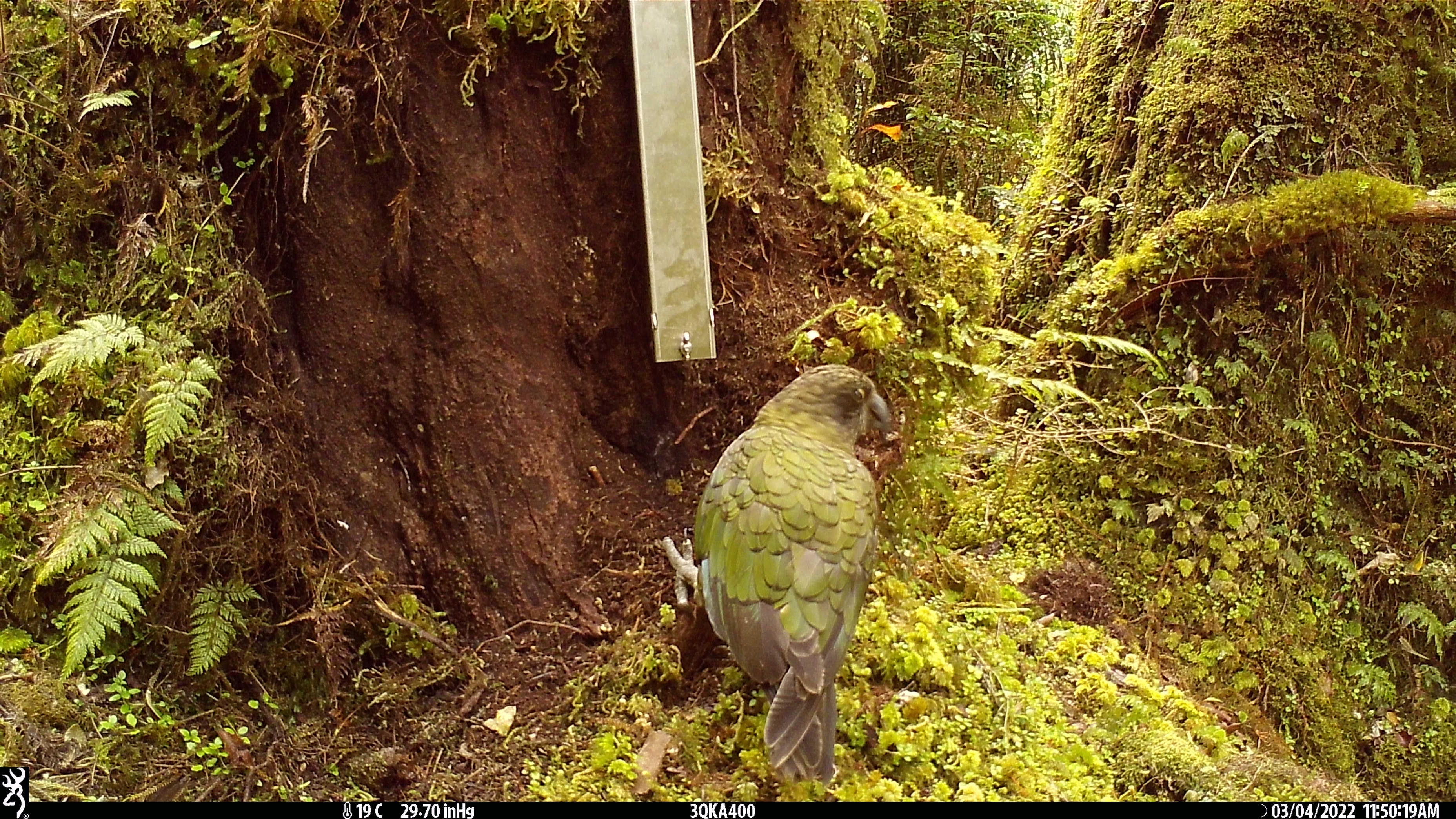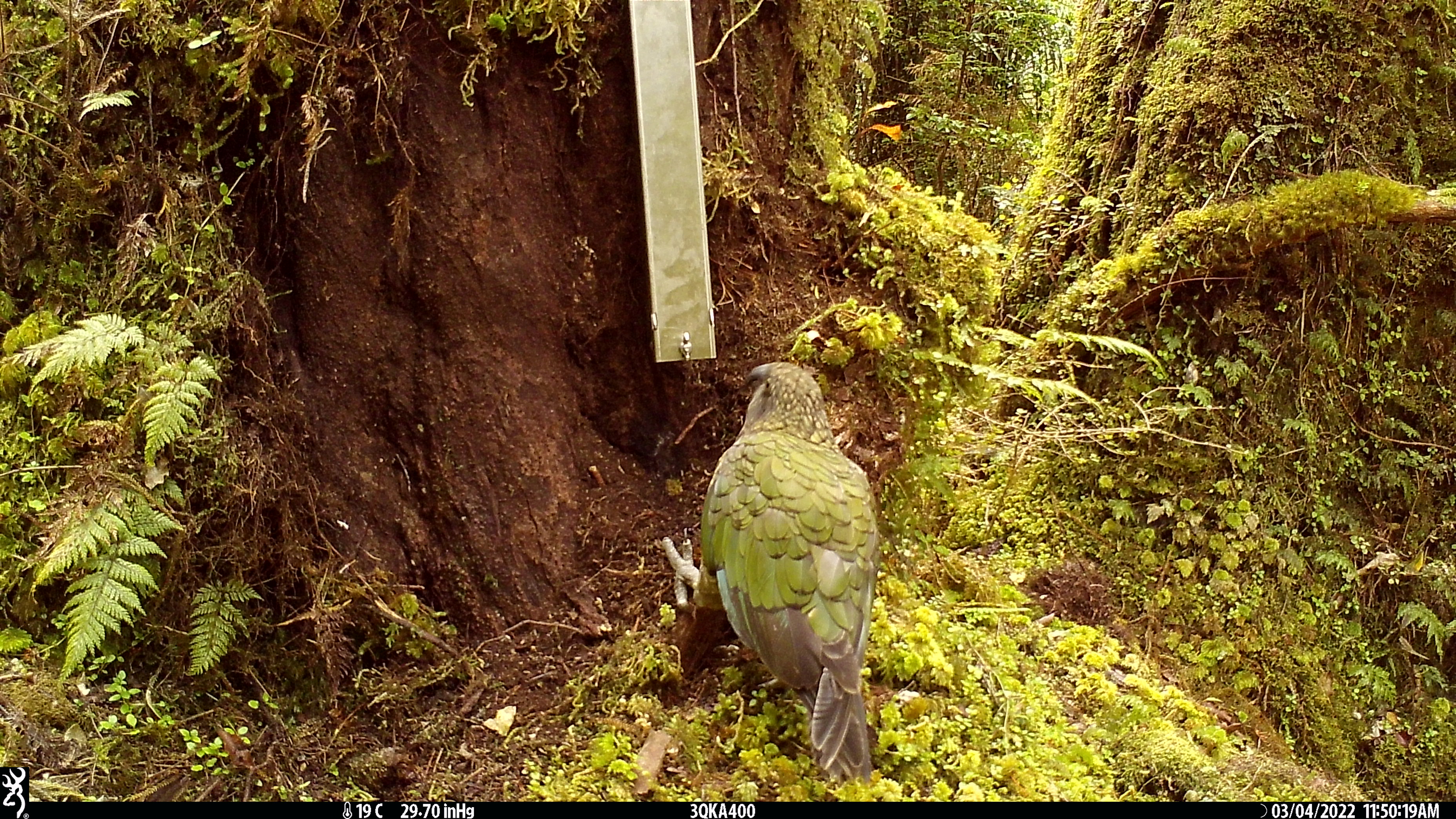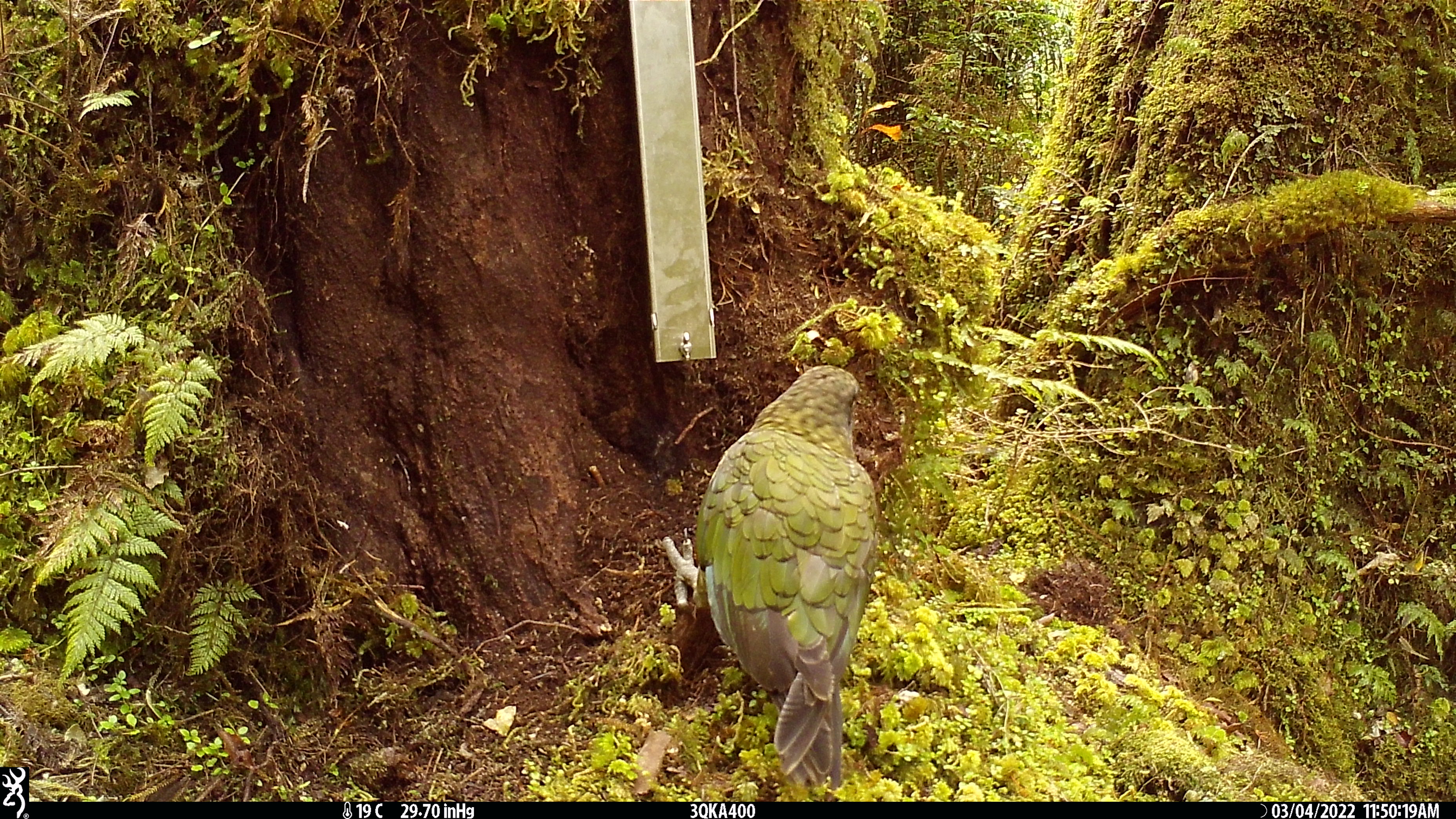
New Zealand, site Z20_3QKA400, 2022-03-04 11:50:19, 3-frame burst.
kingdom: Animalia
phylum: Chordata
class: Aves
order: Psittaciformes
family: Strigopidae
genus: Nestor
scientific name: Nestor notabilis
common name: kea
Kea (Nestor notabilis).